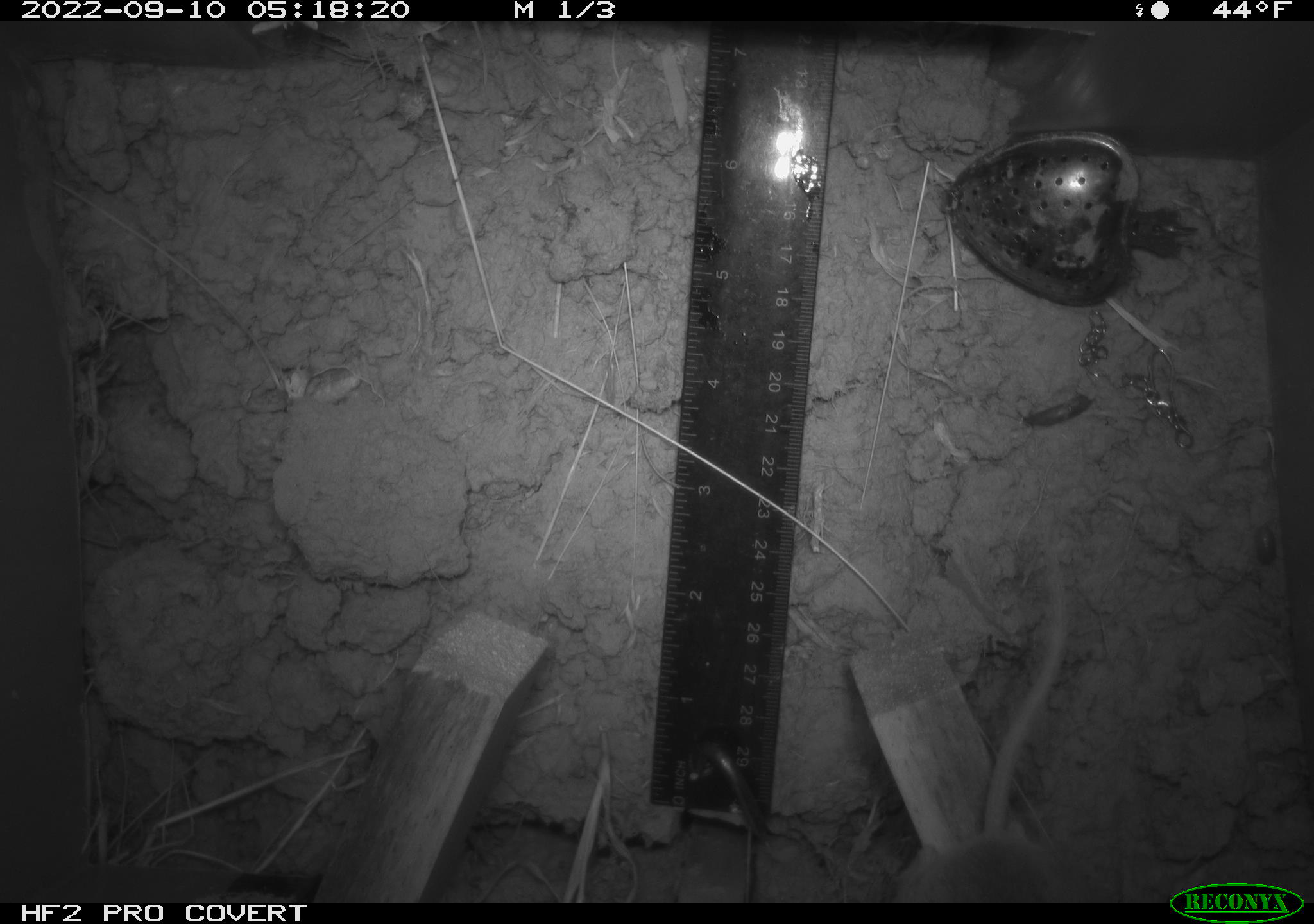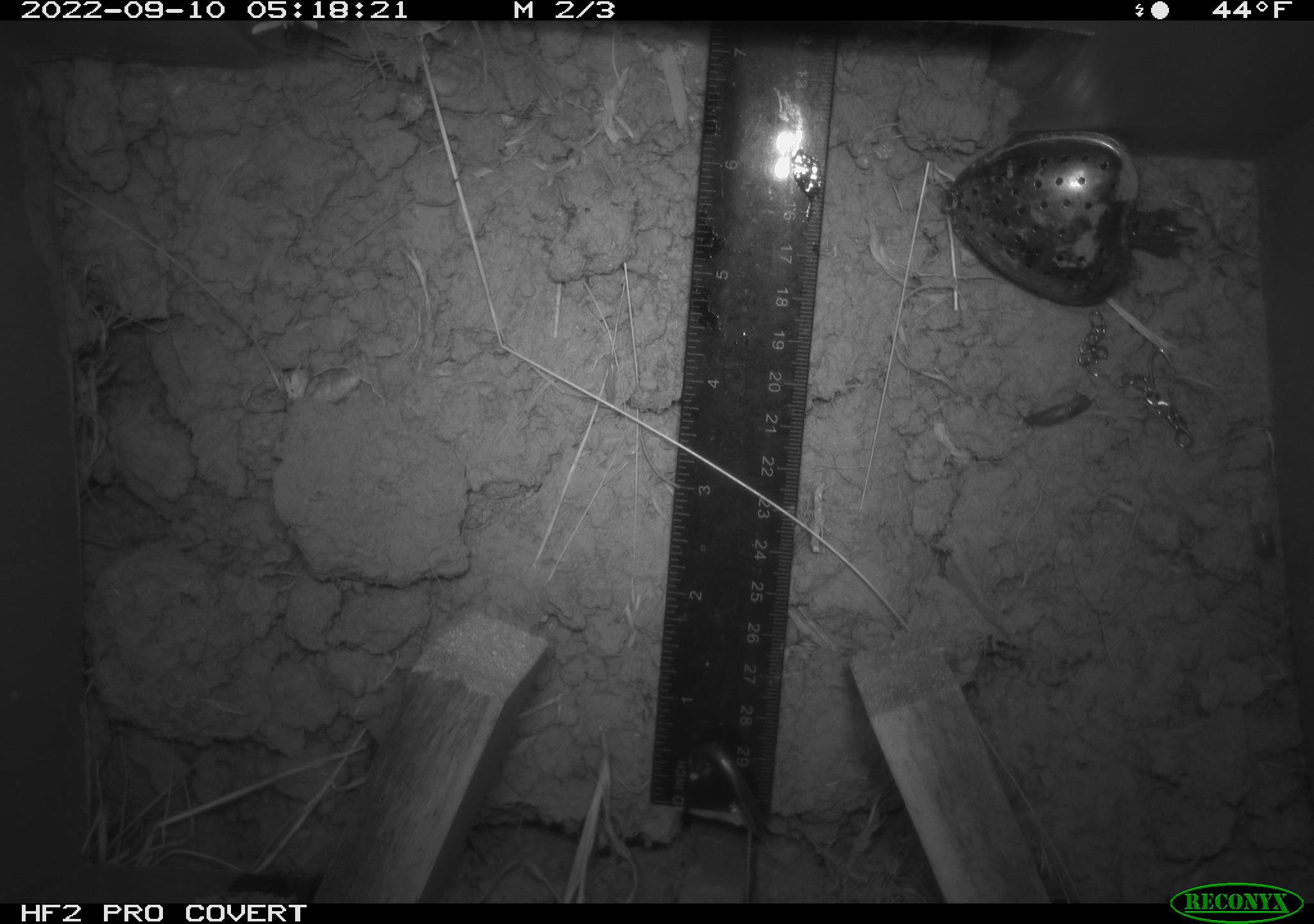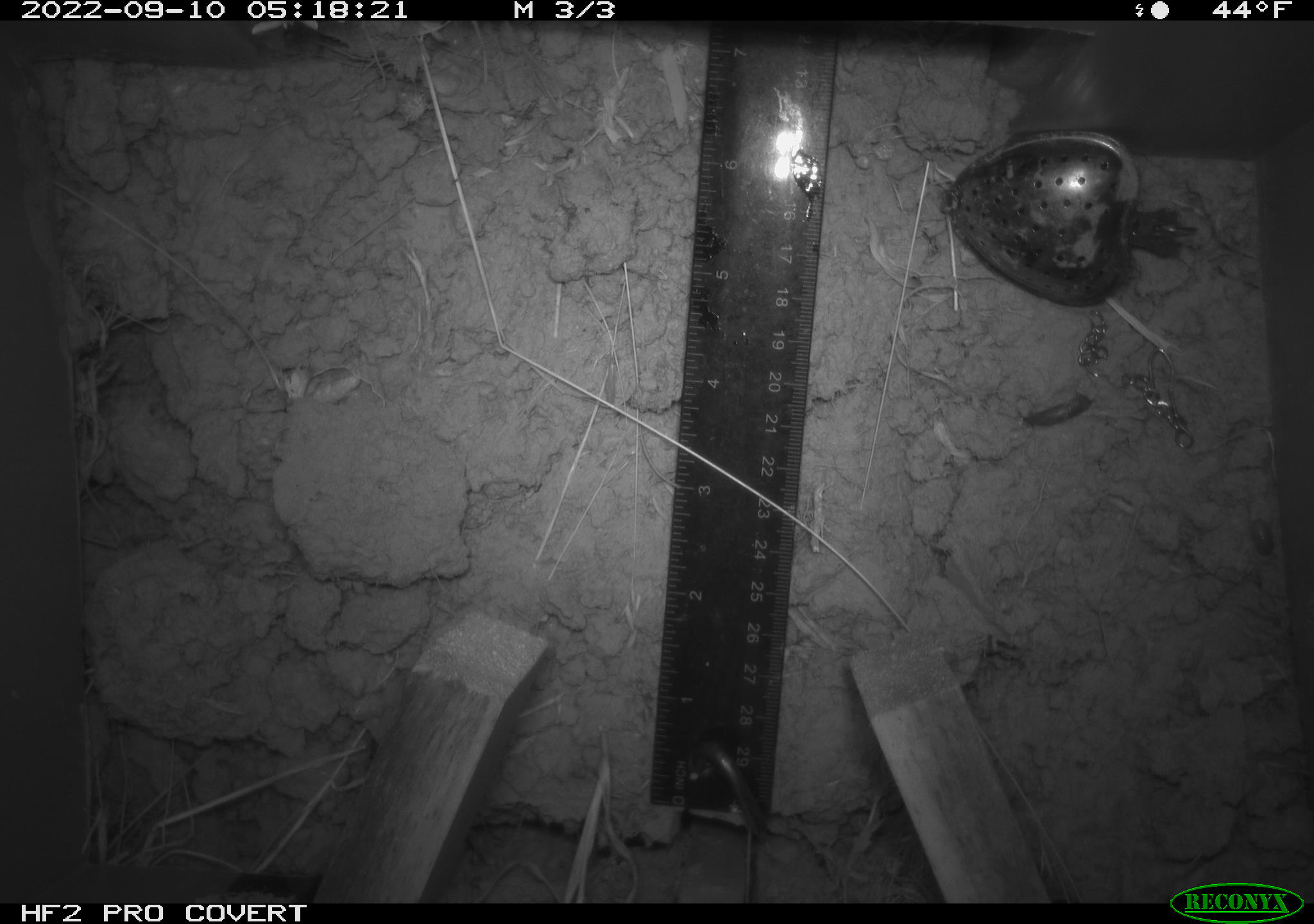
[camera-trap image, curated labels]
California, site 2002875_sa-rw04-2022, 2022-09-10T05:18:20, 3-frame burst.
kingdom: Animalia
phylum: Chordata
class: Mammalia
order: Rodentia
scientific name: Rodentia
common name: mouse species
Mouse species (Rodentia).